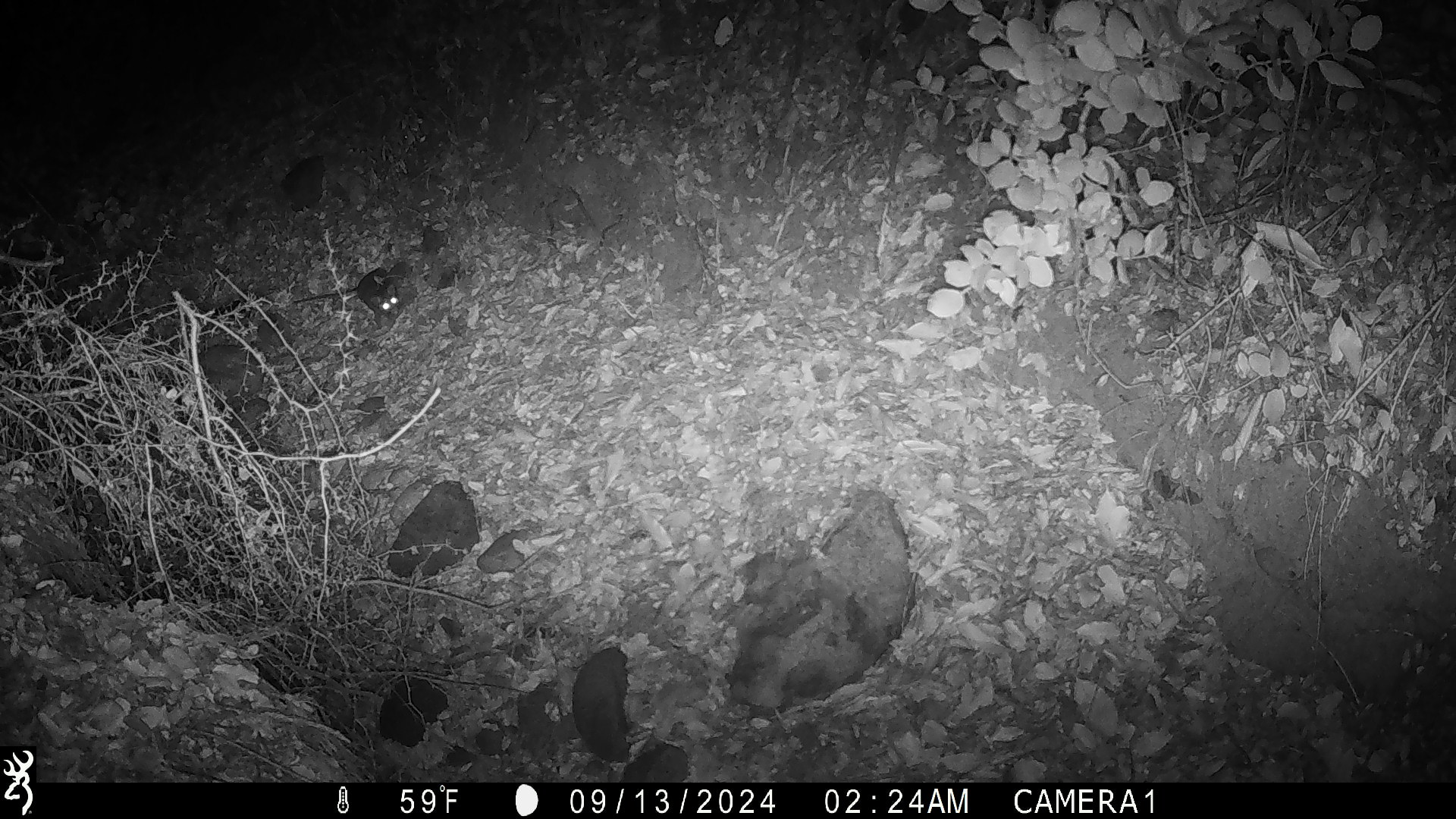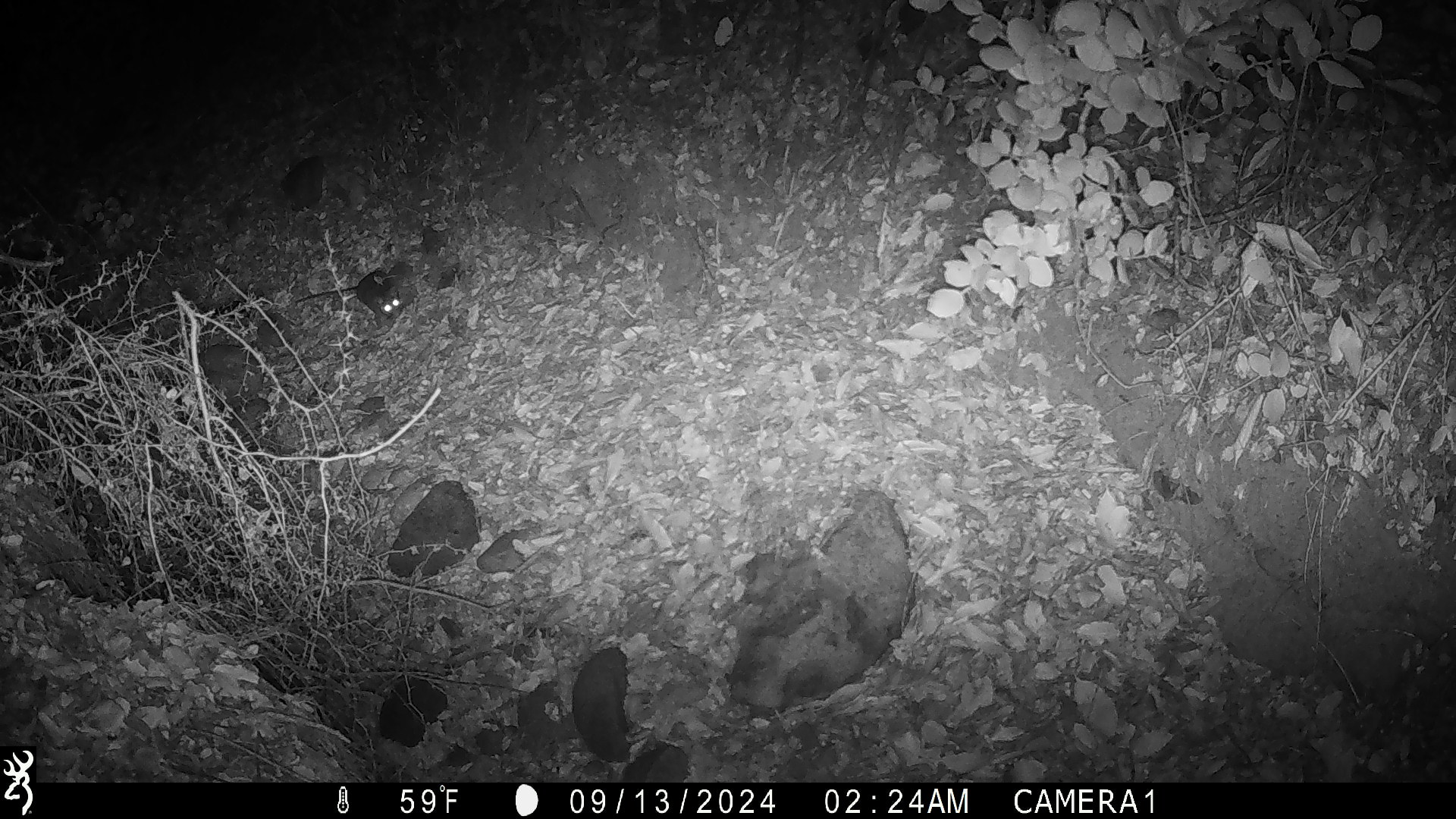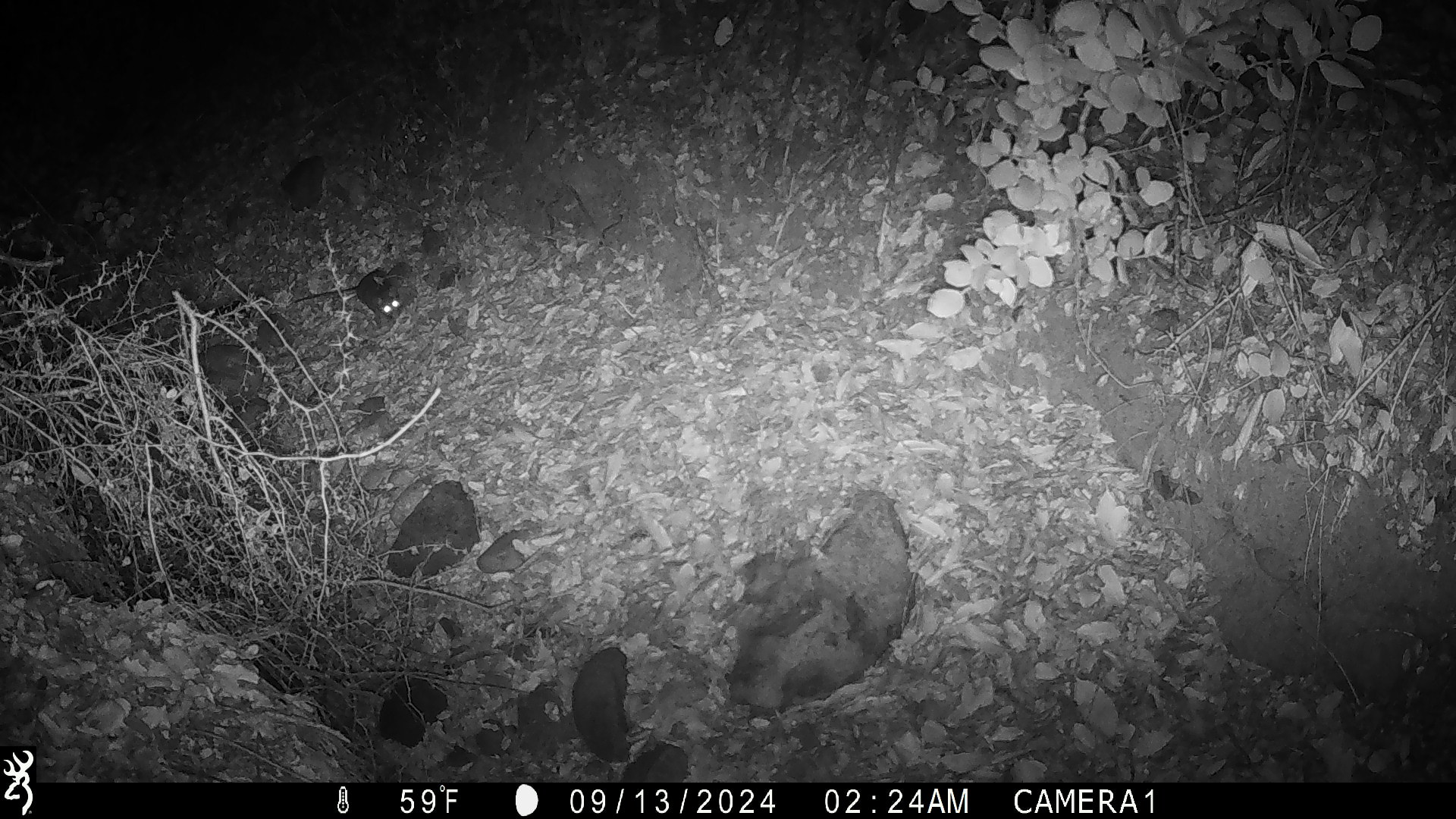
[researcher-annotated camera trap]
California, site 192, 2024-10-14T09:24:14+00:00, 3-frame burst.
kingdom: Animalia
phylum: Chordata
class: Mammalia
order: Rodentia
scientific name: Rodentia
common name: mouse or rat